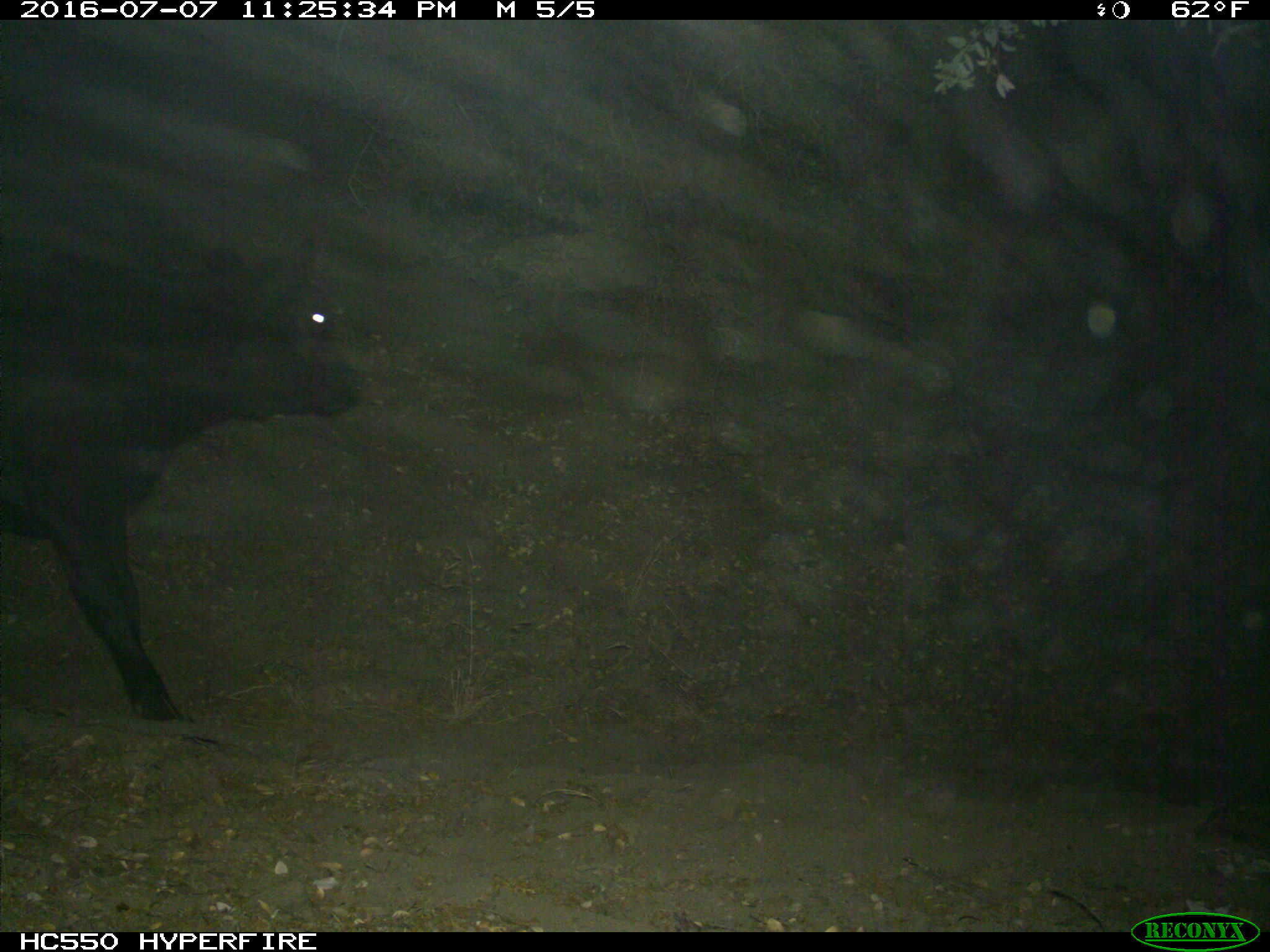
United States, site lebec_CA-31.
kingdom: Animalia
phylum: Chordata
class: Mammalia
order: Artiodactyla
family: Bovidae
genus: Bos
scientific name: Bos taurus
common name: domestic cow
Bos taurus (domestic cow).